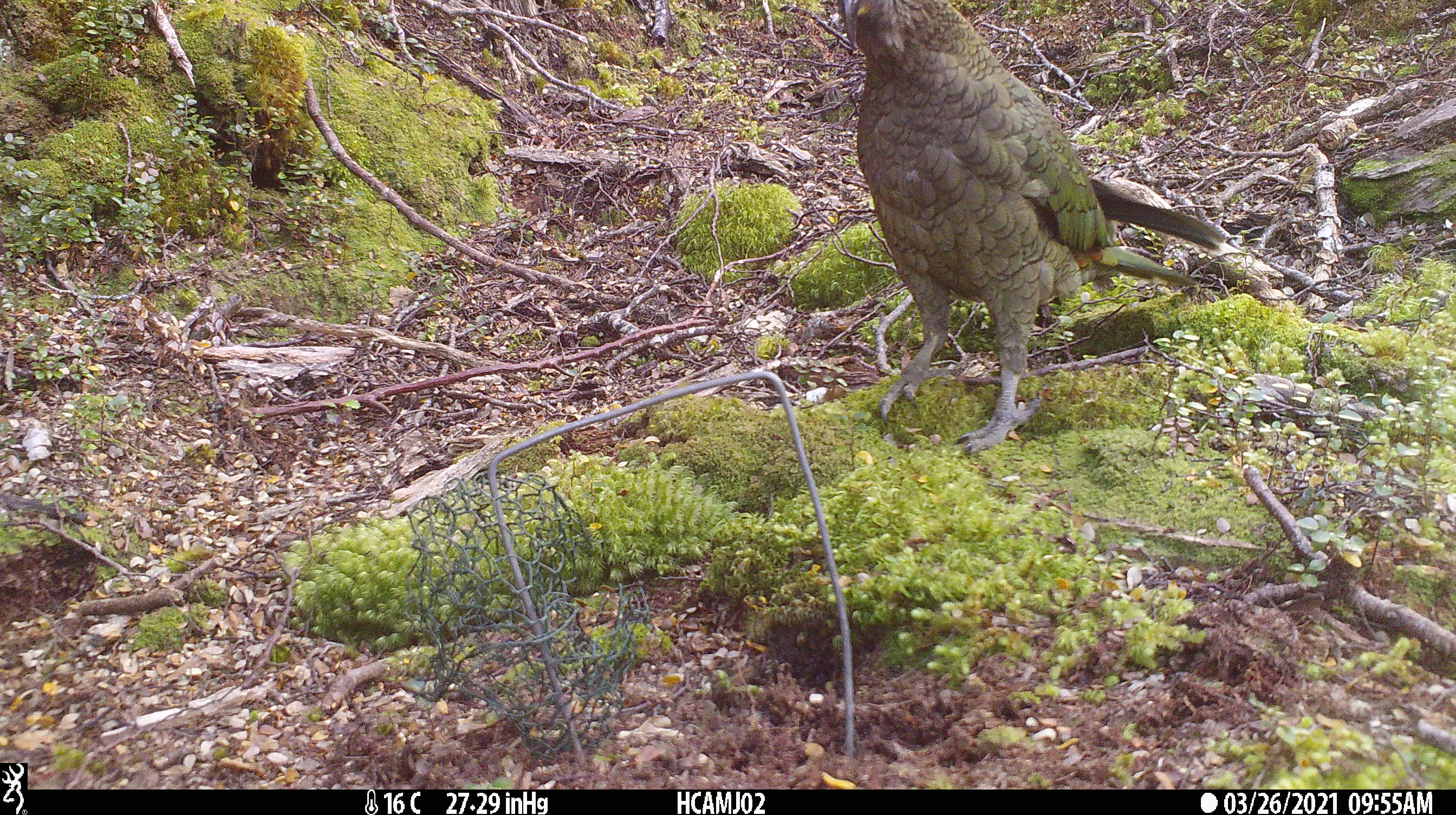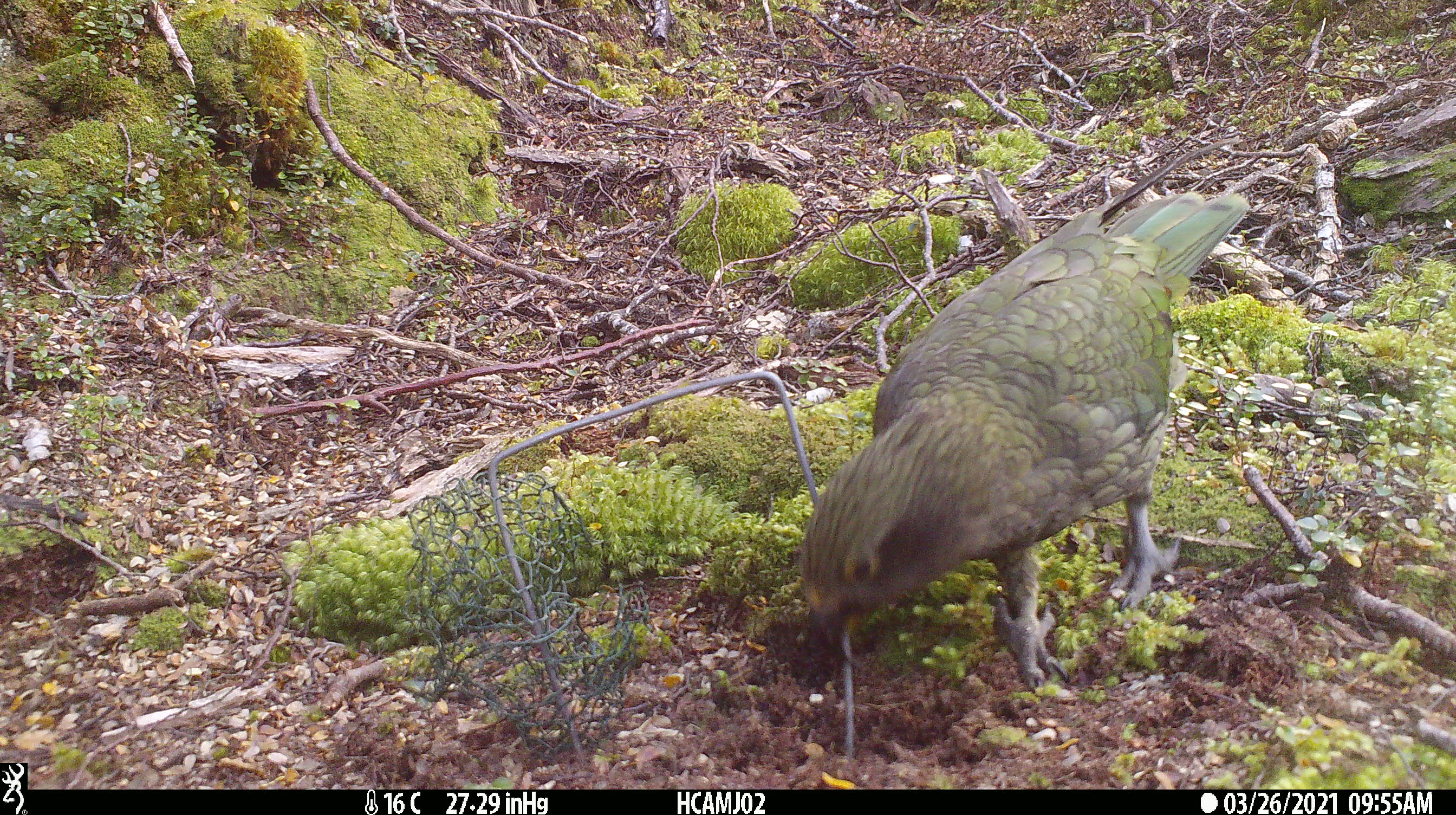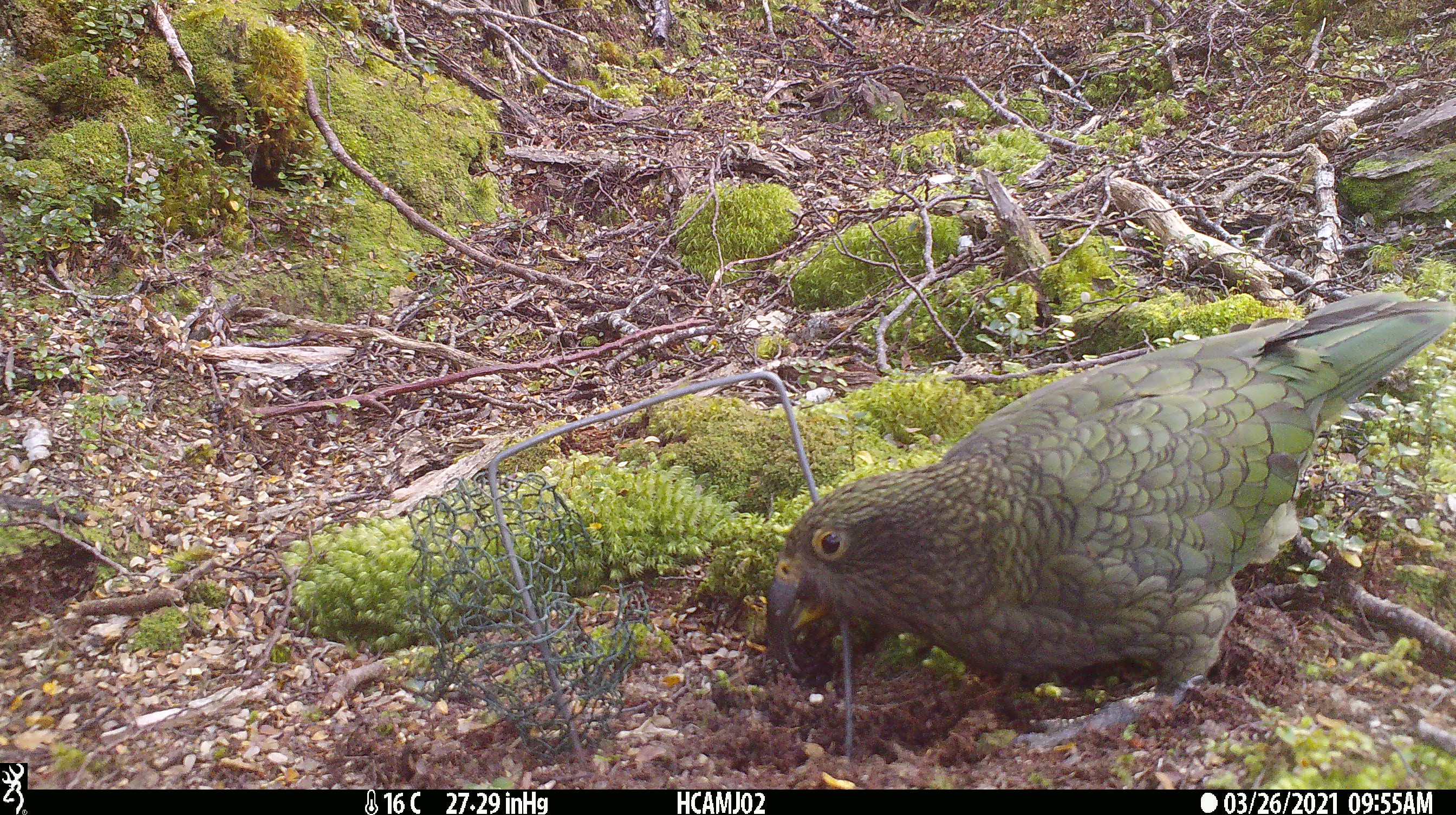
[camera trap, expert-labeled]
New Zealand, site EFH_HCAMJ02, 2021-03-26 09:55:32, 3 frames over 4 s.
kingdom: Animalia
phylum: Chordata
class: Aves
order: Psittaciformes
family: Strigopidae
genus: Nestor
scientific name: Nestor notabilis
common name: kea